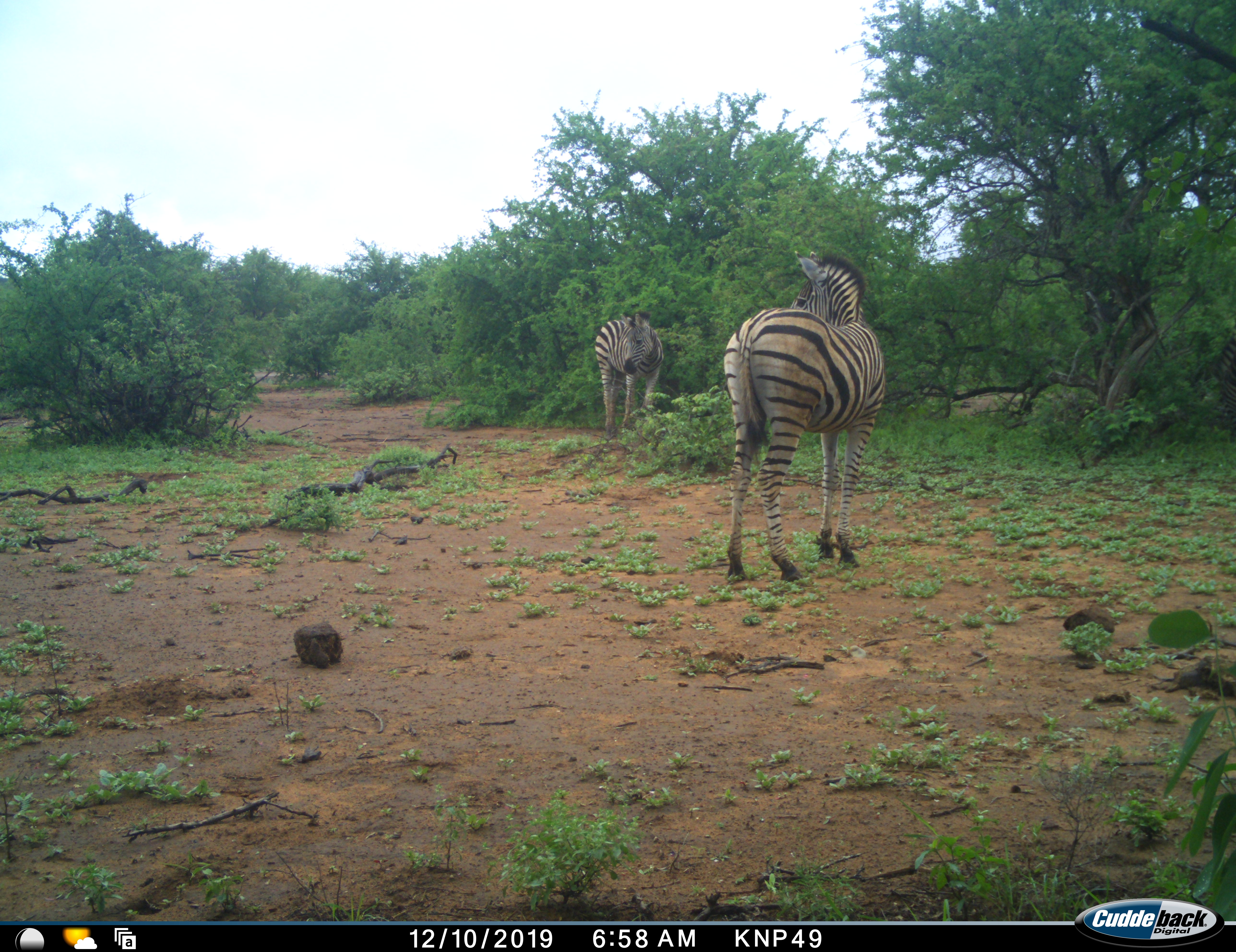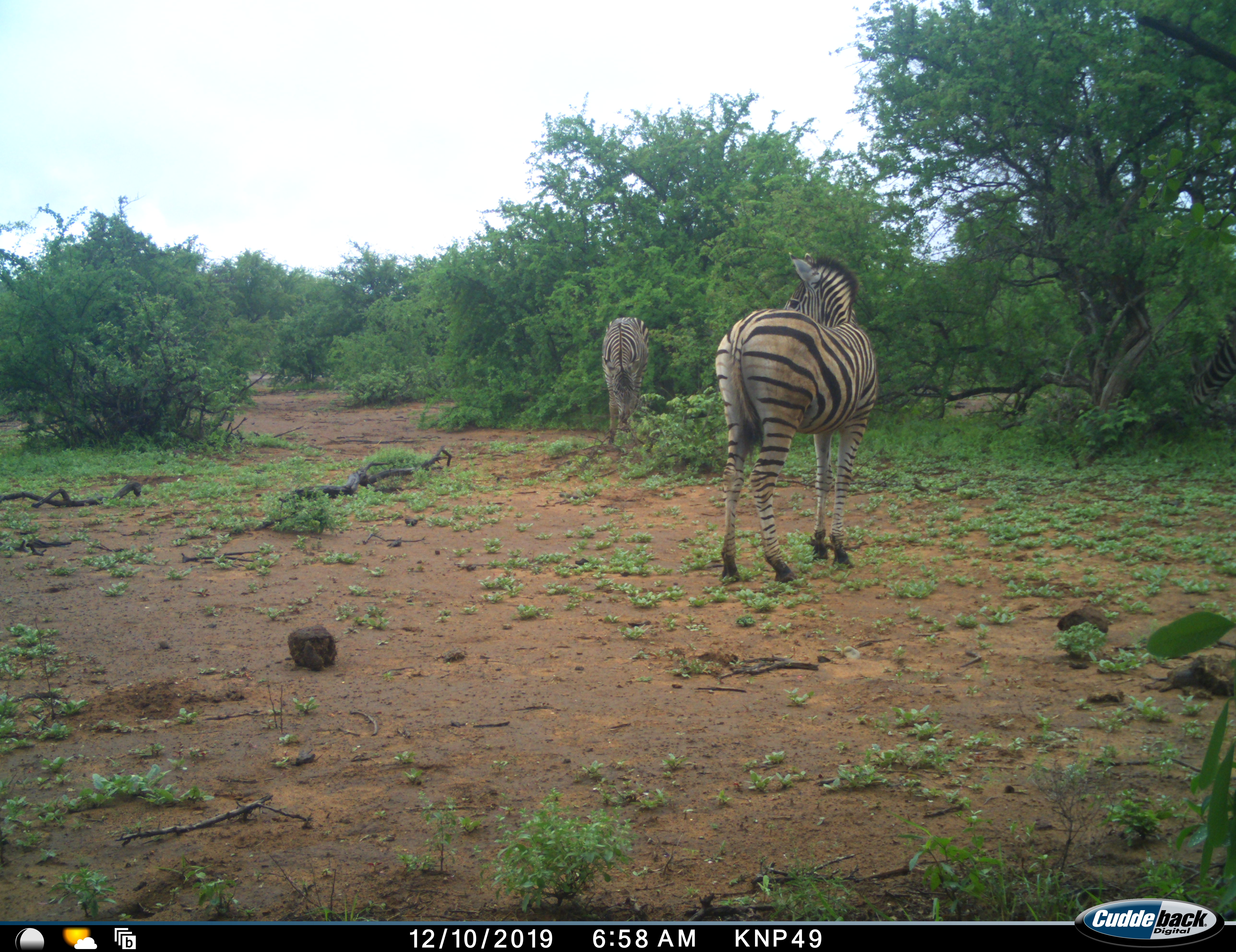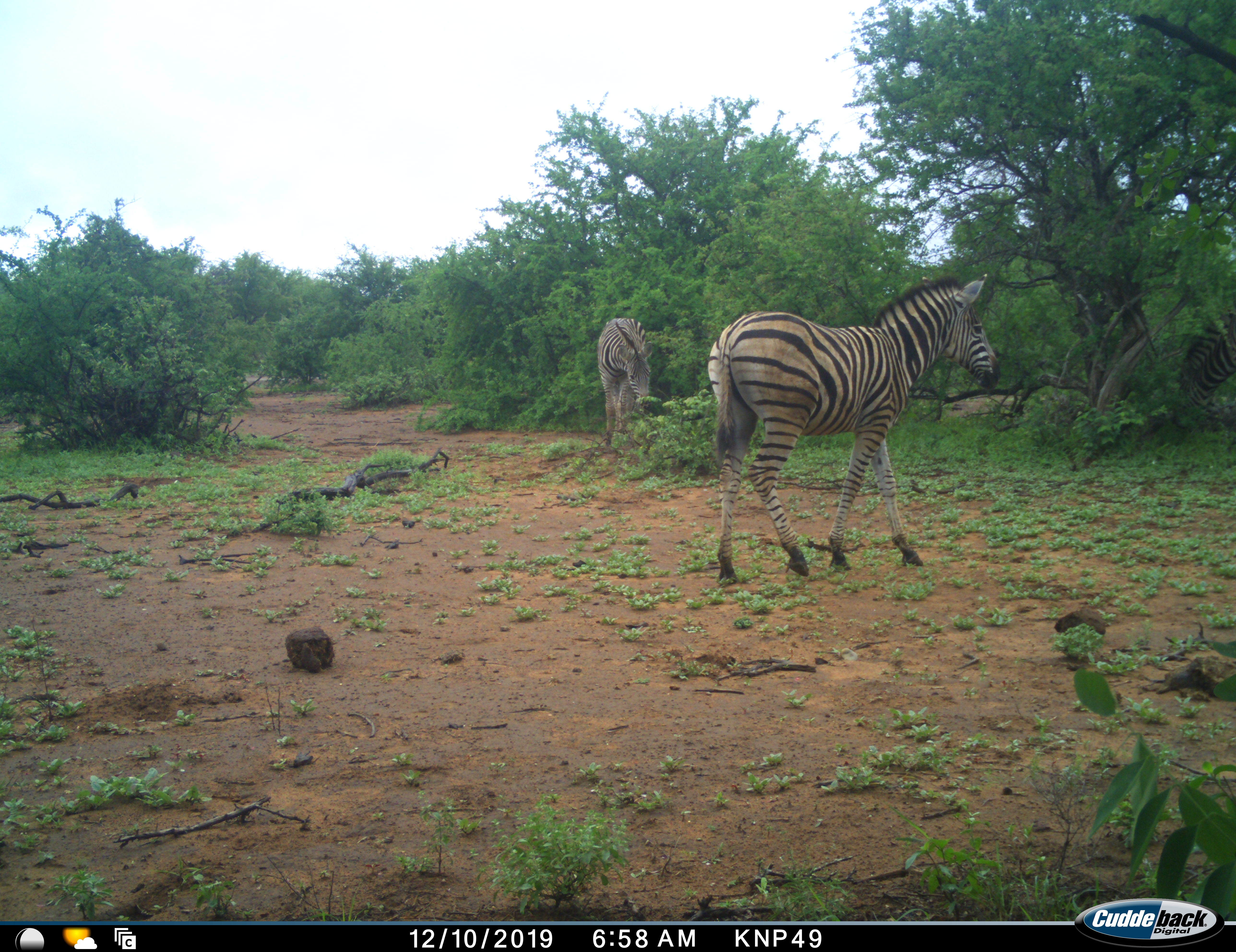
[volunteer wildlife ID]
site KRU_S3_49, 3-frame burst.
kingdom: Animalia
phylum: Chordata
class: Mammalia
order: Perissodactyla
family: Equidae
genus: Equus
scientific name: Equus quagga burchellii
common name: burchell's zebra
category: zebraburchells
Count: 3.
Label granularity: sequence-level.